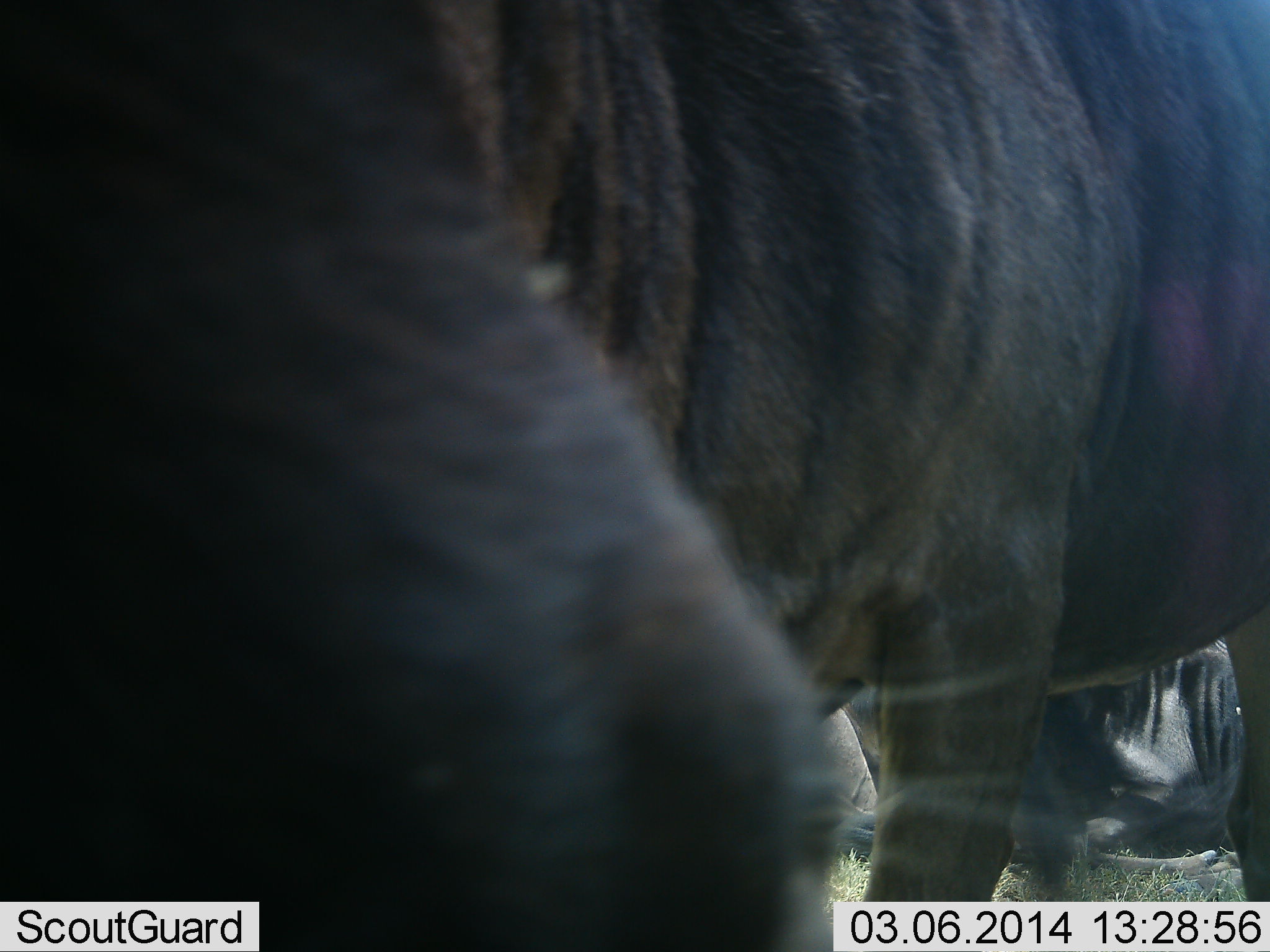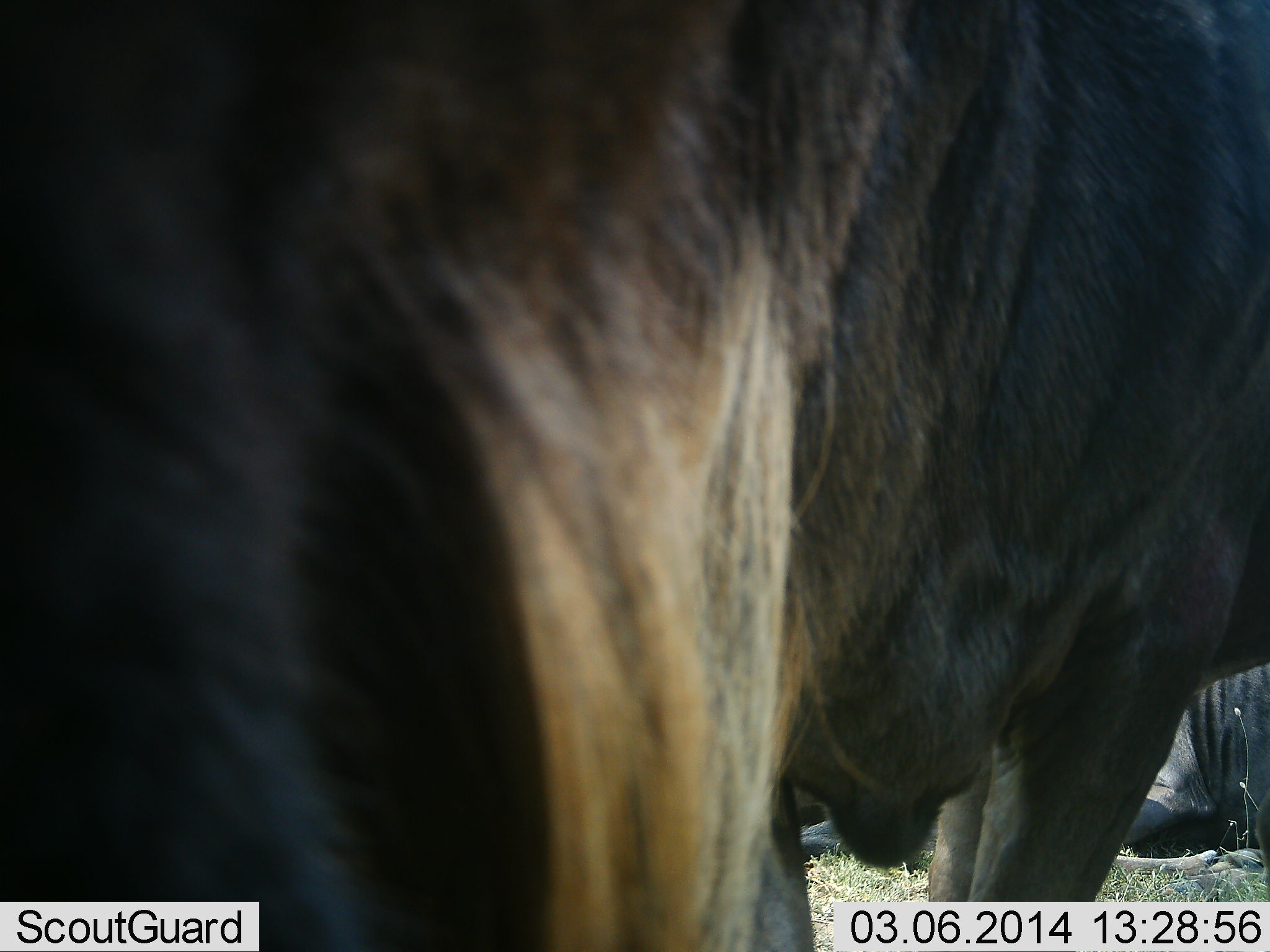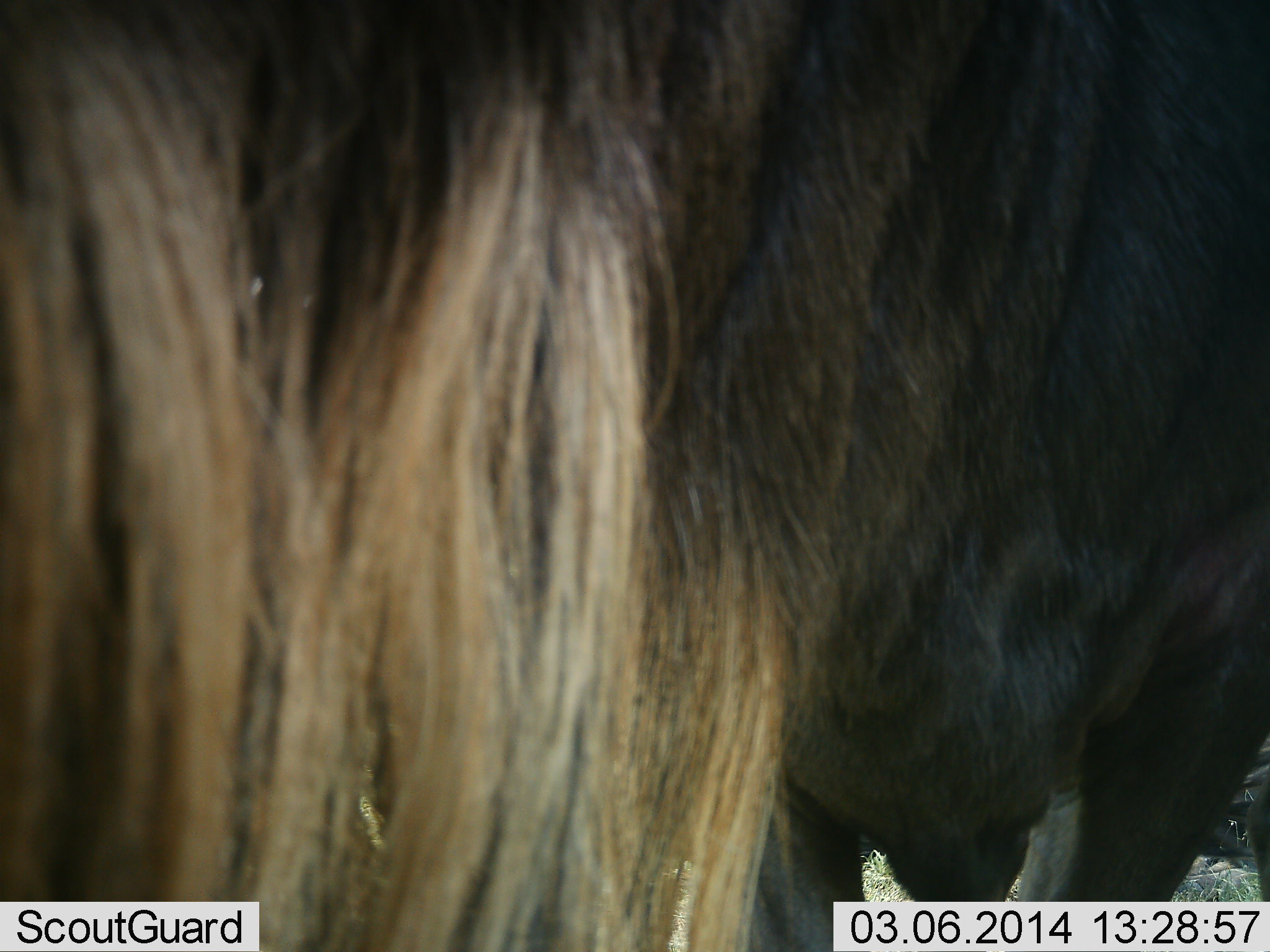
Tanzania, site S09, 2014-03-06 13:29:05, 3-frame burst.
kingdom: Animalia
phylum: Chordata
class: Mammalia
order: Artiodactyla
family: Bovidae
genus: Connochaetes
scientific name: Connochaetes taurinus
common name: blue wildebeest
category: wildebeest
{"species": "wildebeest (blue wildebeest) (Connochaetes taurinus)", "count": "2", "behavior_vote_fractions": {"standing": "80%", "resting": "70%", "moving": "20%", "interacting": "0%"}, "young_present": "0%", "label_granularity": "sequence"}